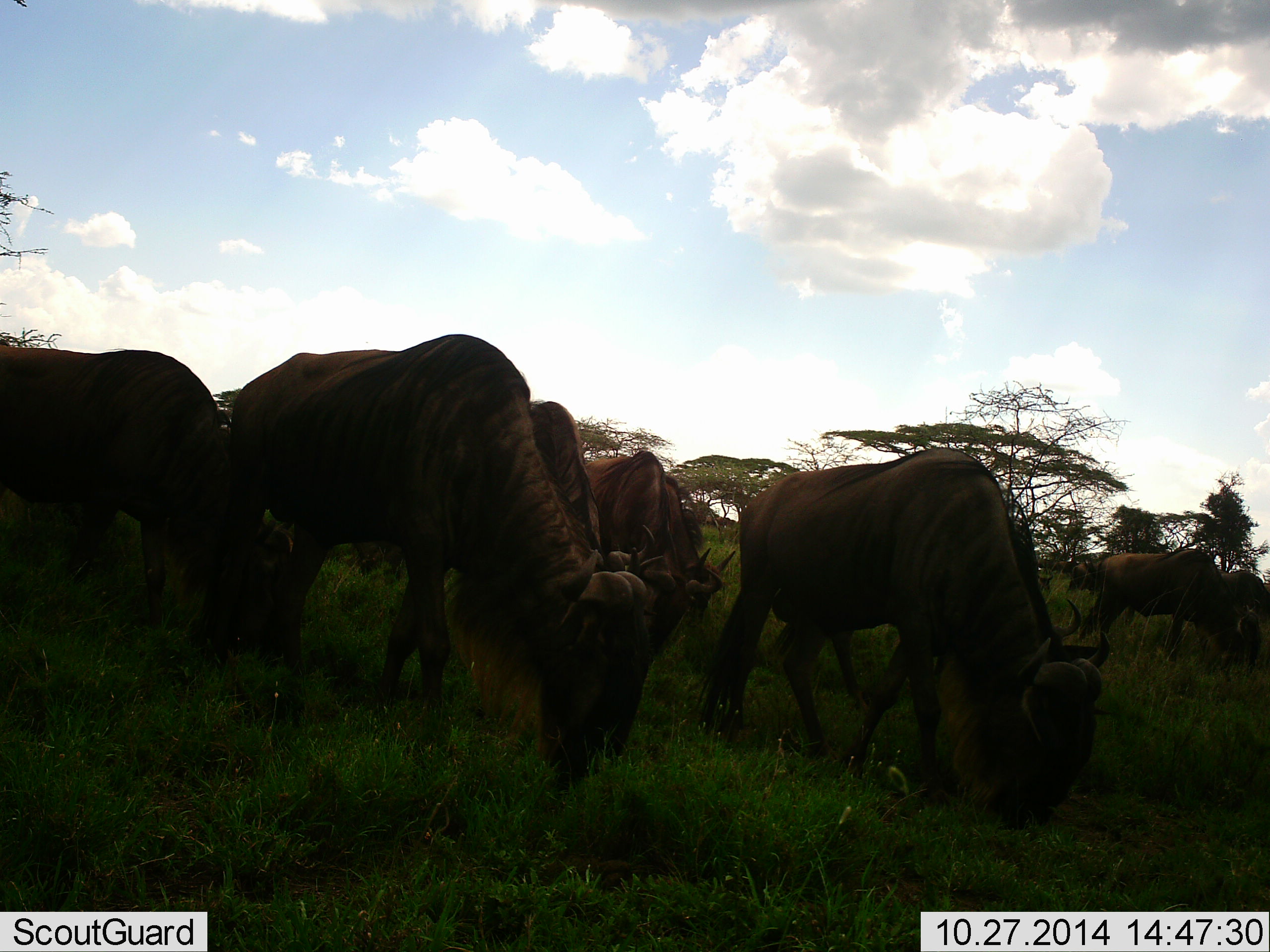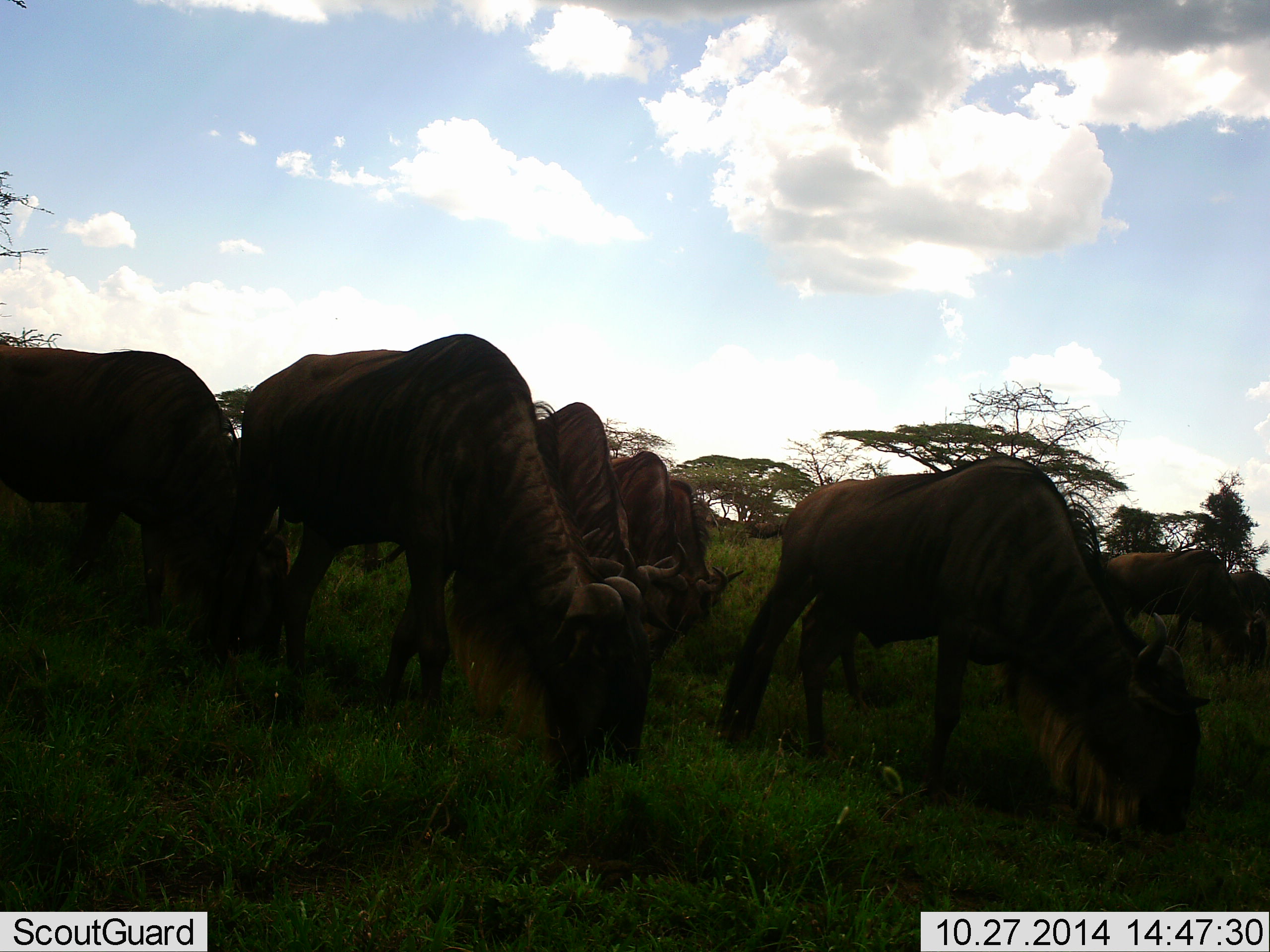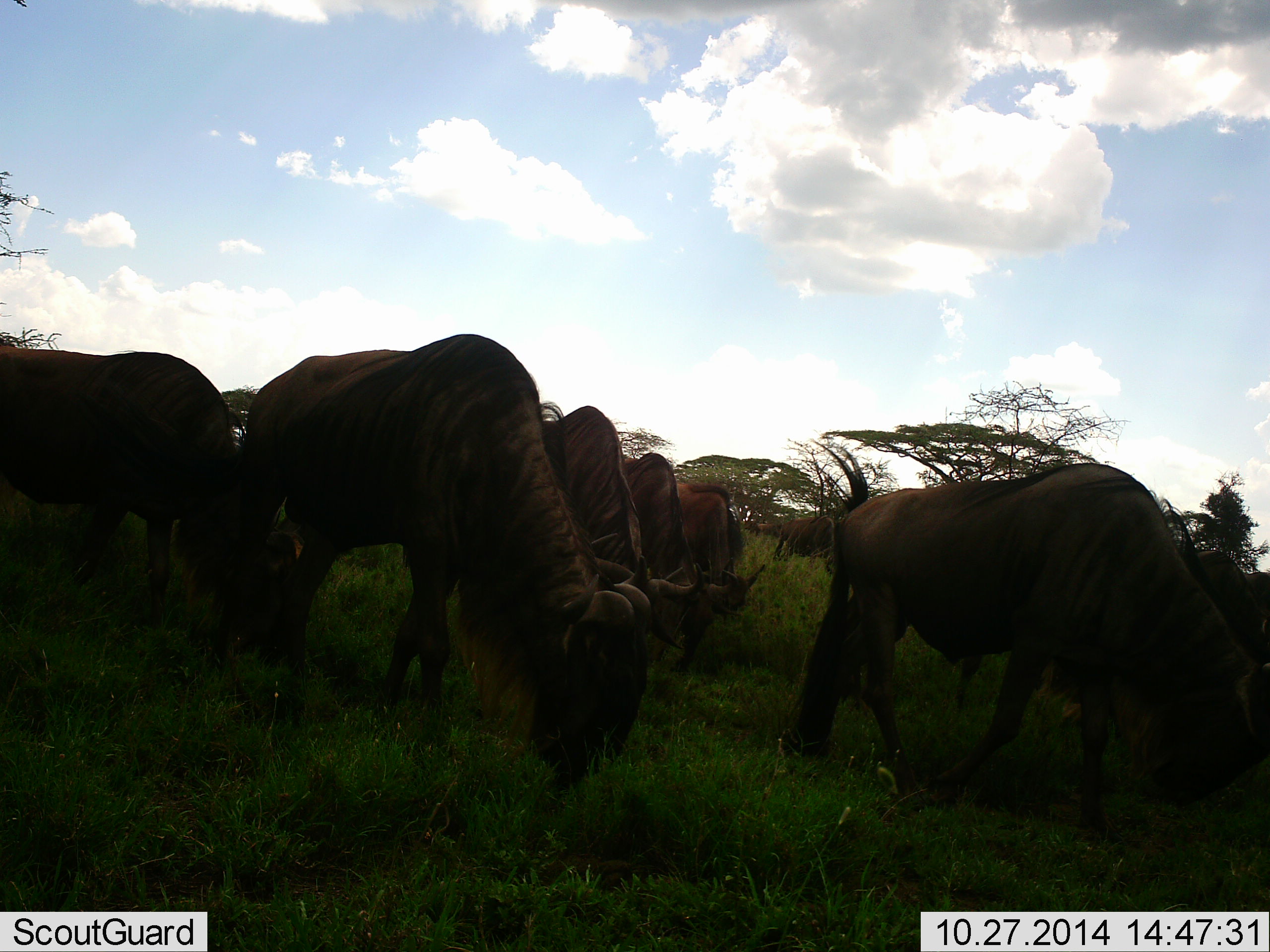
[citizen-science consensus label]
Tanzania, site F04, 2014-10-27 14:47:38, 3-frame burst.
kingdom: Animalia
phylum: Chordata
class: Mammalia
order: Artiodactyla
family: Bovidae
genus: Connochaetes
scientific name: Connochaetes taurinus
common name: blue wildebeest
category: wildebeest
Wildebeest (blue wildebeest) (Connochaetes taurinus), count 11-50. Behavior (volunteer vote fractions): standing 30%, resting 10%, moving 10%, interacting 0%. Young present (vote fraction): 0%. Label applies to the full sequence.